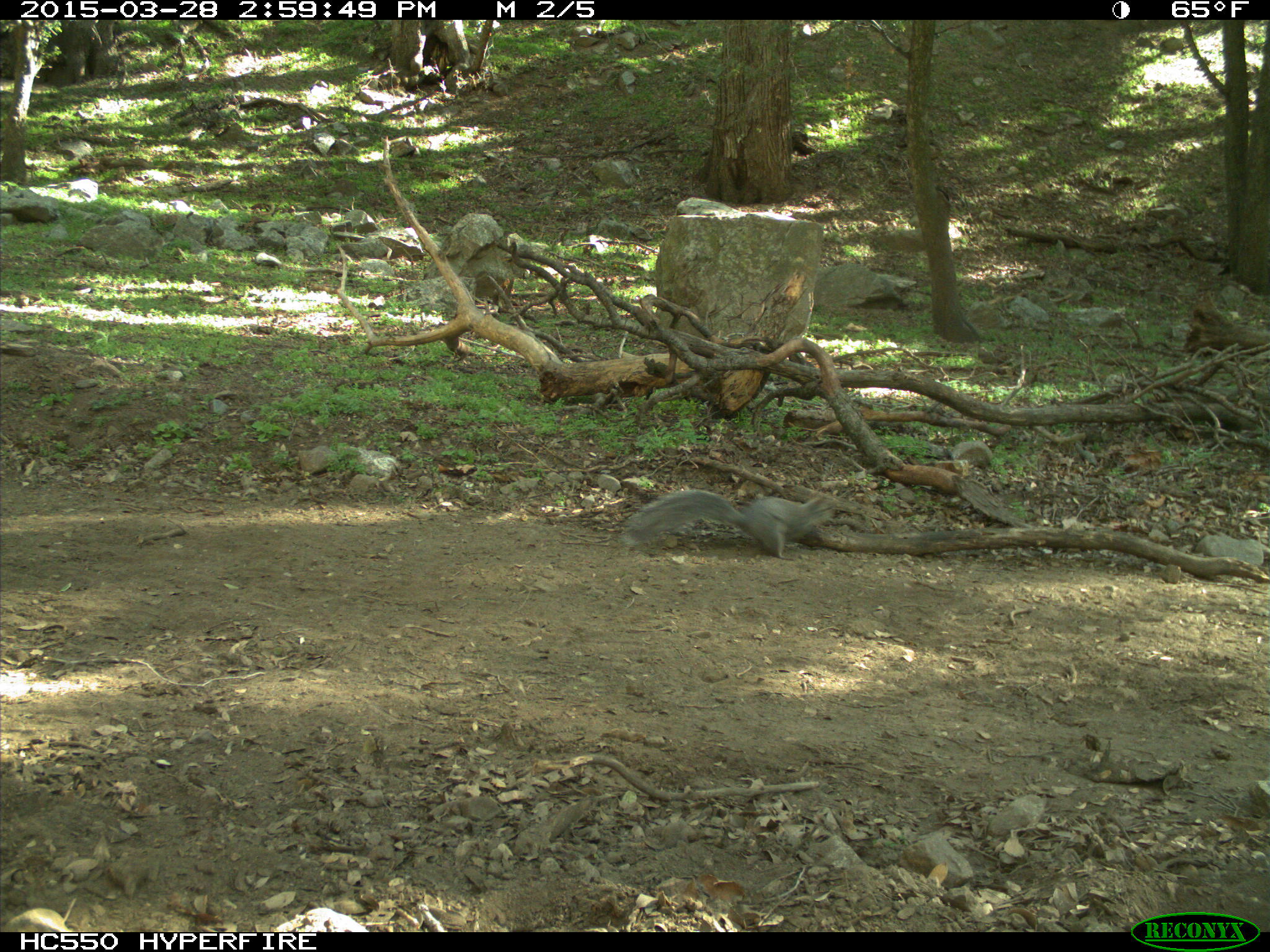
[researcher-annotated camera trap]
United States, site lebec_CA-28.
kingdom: Animalia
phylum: Chordata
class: Mammalia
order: Rodentia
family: Sciuridae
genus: Sciurus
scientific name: Sciurus carolinensis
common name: eastern gray squirrel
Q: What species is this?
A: Sciurus carolinensis (eastern gray squirrel).